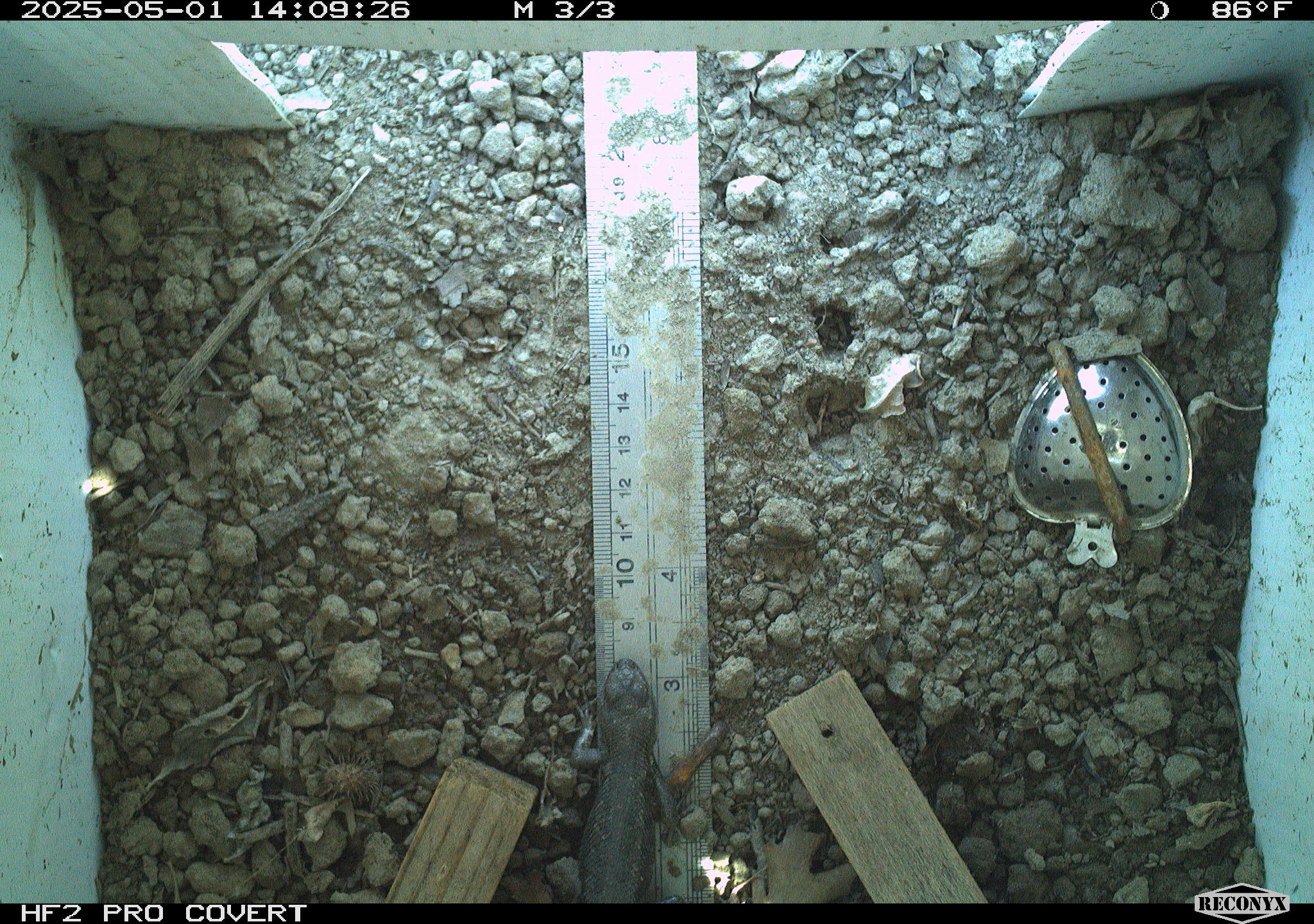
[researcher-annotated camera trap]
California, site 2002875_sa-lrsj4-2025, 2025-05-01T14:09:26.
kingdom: Animalia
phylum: Chordata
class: Reptilia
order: Squamata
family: Phrynosomatidae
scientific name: Phrynosomatidae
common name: north american spiny lizards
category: sceloporus/uta species